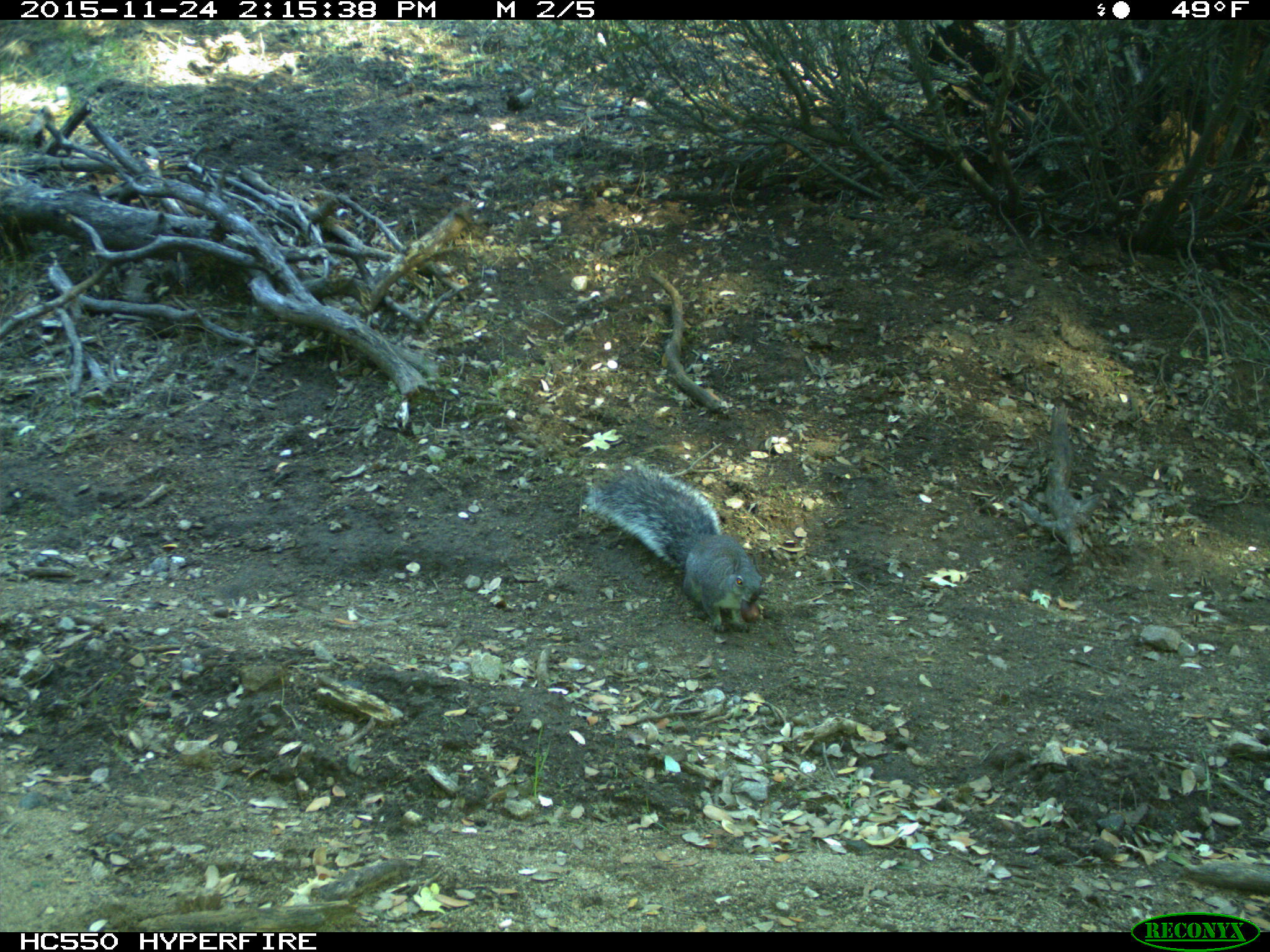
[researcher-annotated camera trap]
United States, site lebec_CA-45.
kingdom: Animalia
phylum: Chordata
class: Mammalia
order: Rodentia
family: Sciuridae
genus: Sciurus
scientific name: Sciurus carolinensis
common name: eastern gray squirrel